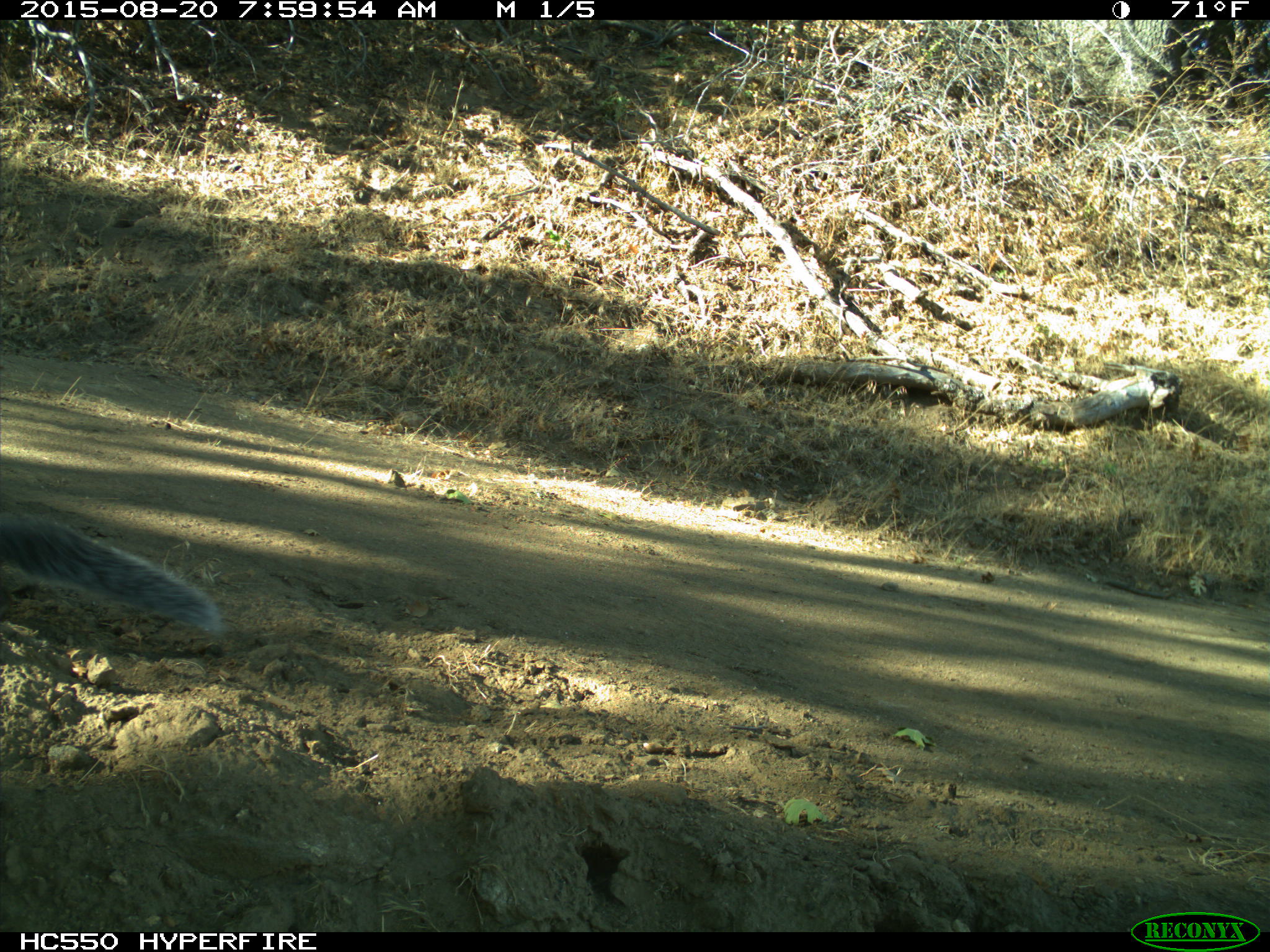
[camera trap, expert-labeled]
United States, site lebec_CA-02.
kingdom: Animalia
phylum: Chordata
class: Mammalia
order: Rodentia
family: Sciuridae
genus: Sciurus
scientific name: Sciurus carolinensis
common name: eastern gray squirrel